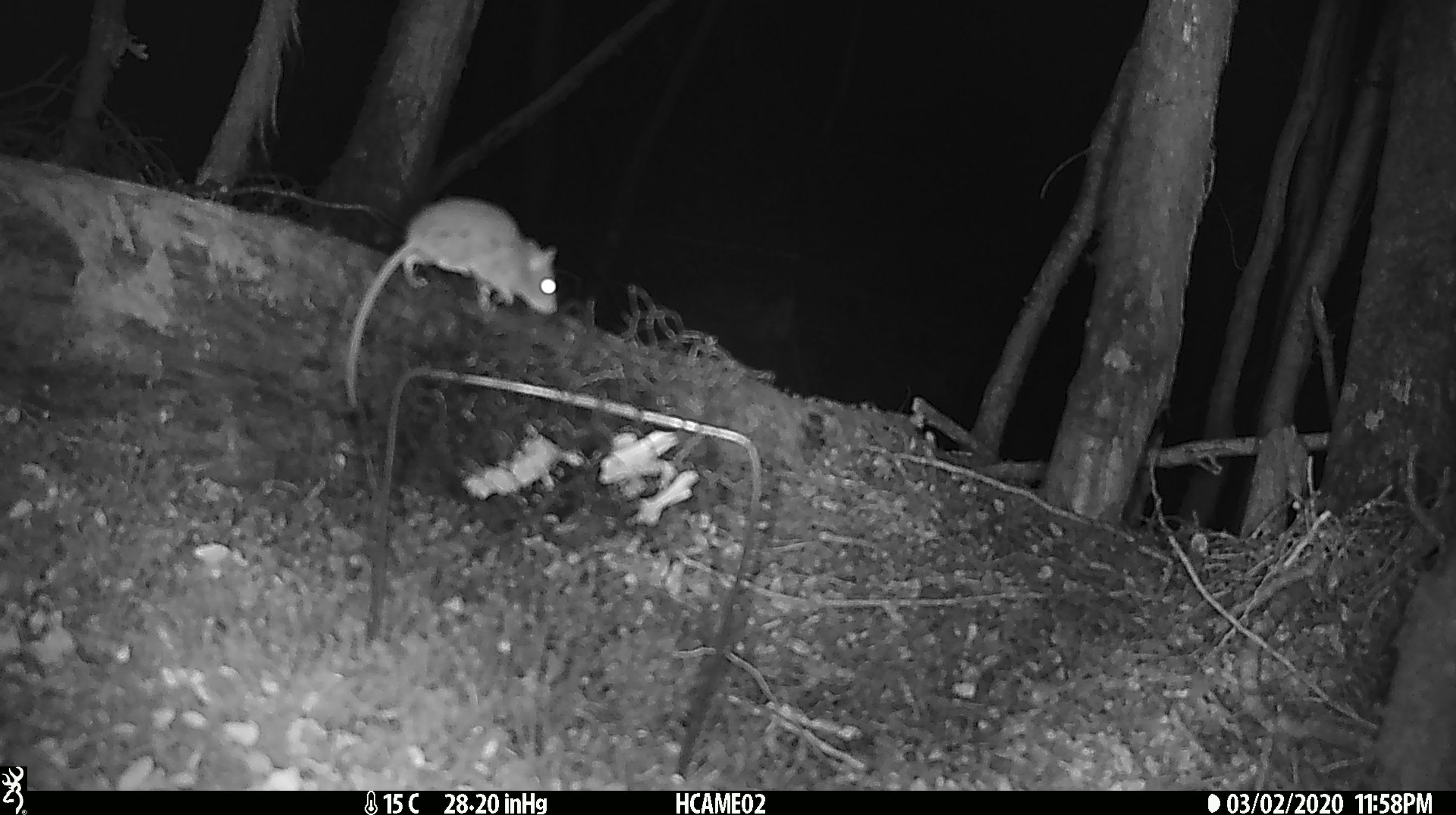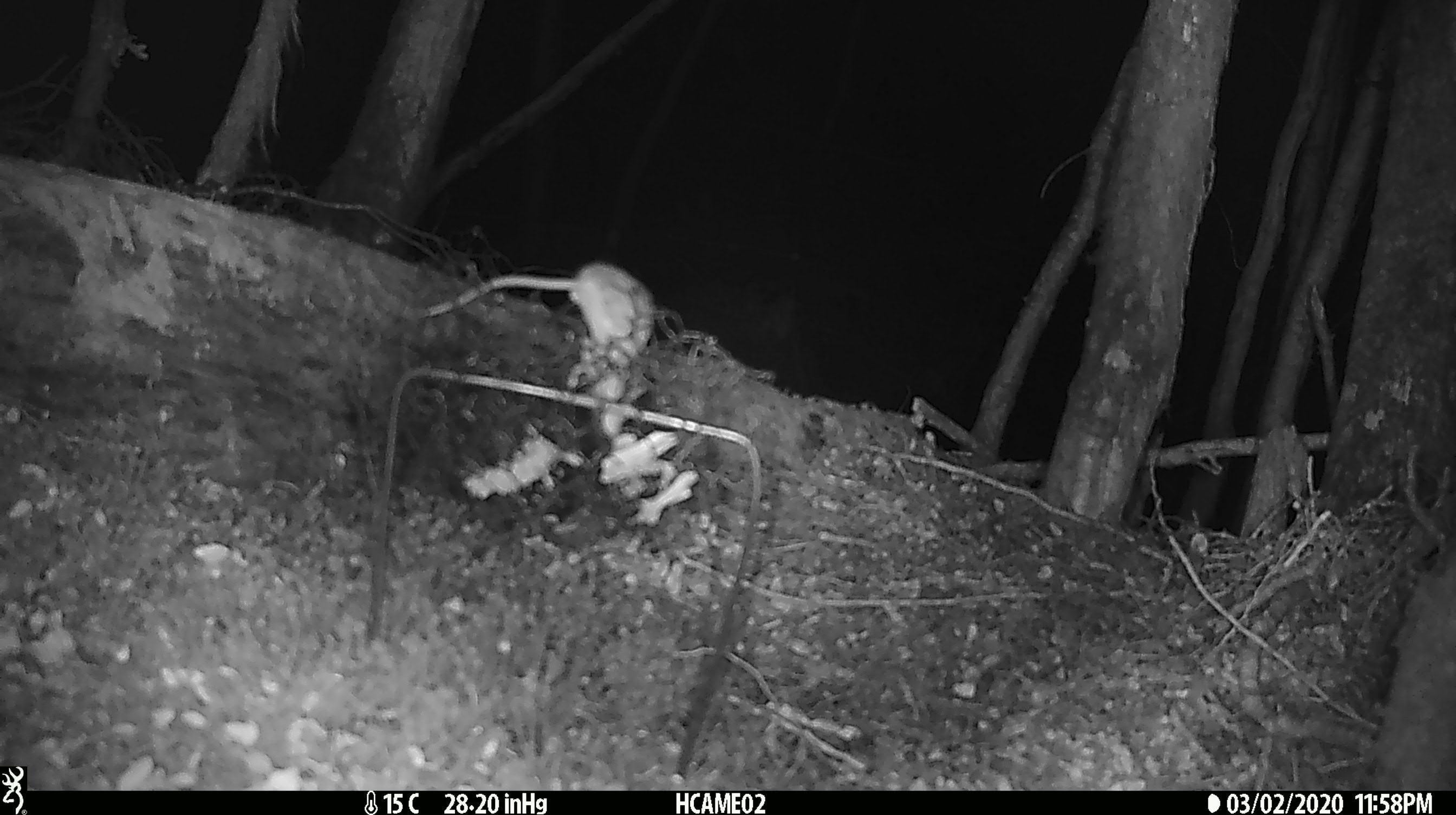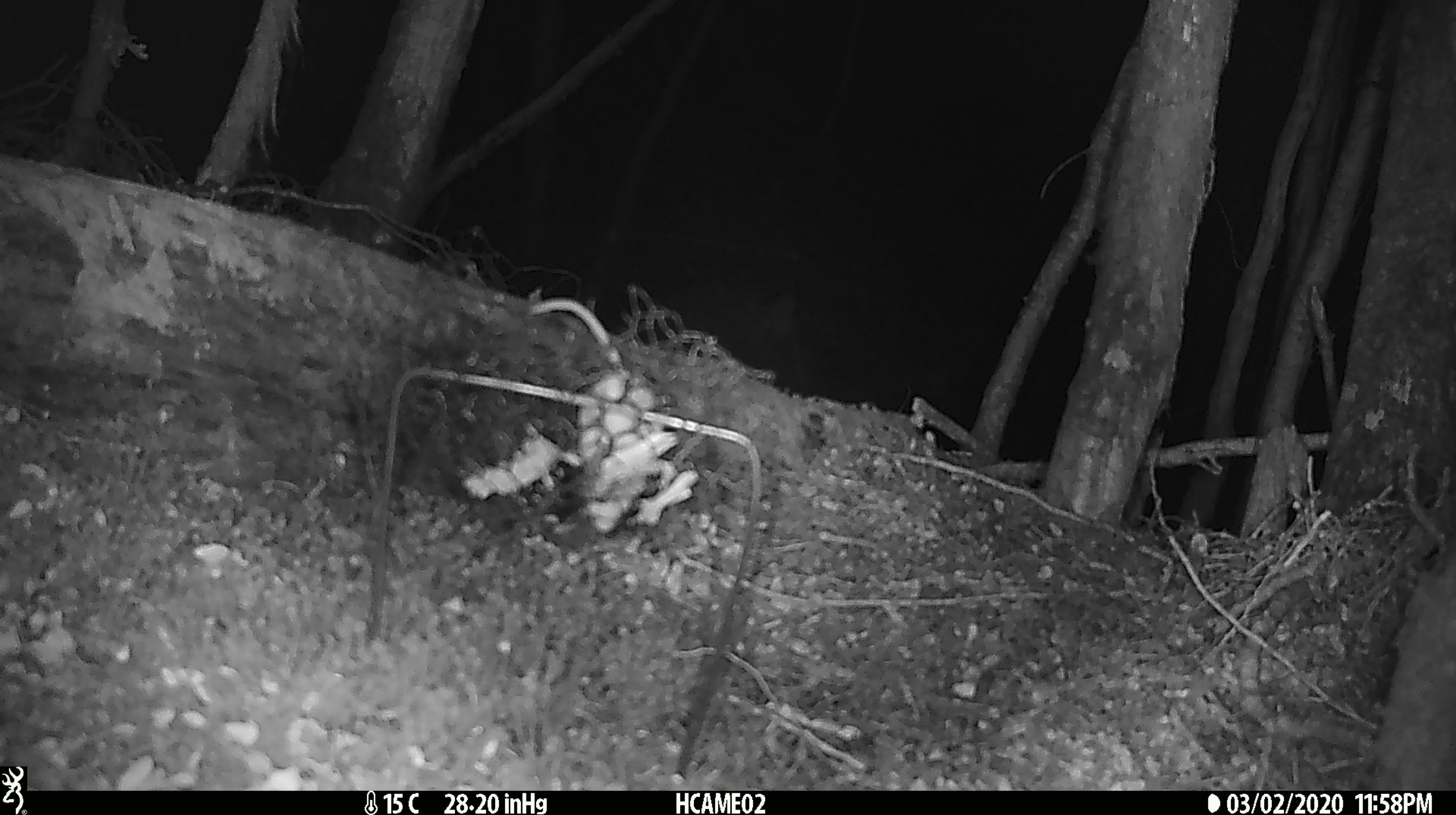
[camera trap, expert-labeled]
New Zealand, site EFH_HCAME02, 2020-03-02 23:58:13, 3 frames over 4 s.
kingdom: Animalia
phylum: Chordata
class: Mammalia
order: Rodentia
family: Muridae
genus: Mus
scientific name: Mus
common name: mouse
Mouse (Mus).